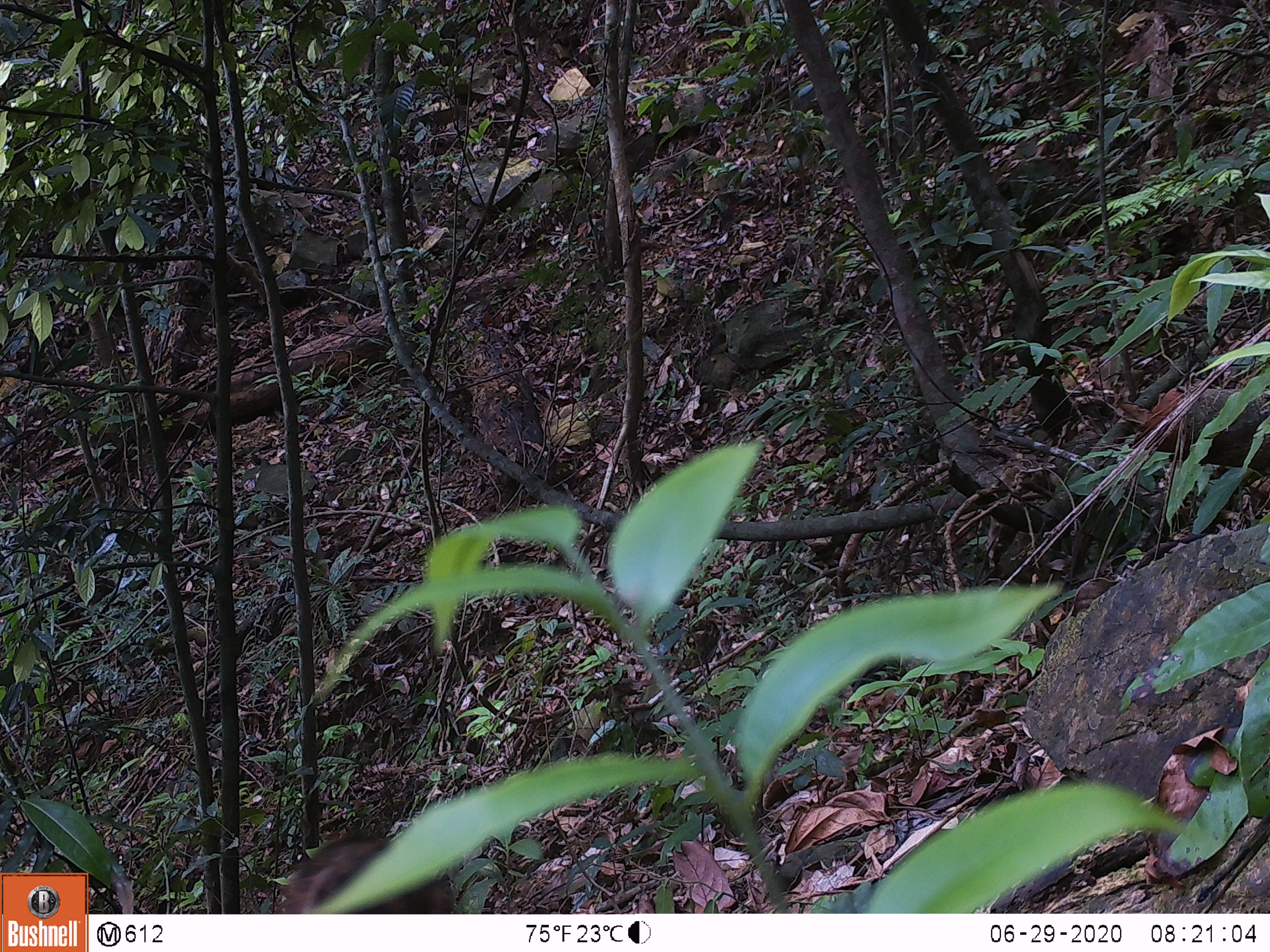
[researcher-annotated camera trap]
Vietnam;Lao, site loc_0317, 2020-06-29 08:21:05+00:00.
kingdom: Animalia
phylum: Chordata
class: Mammalia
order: Artiodactyla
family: Suidae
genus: Sus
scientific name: Sus scrofa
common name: eurasian wild pig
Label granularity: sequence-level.